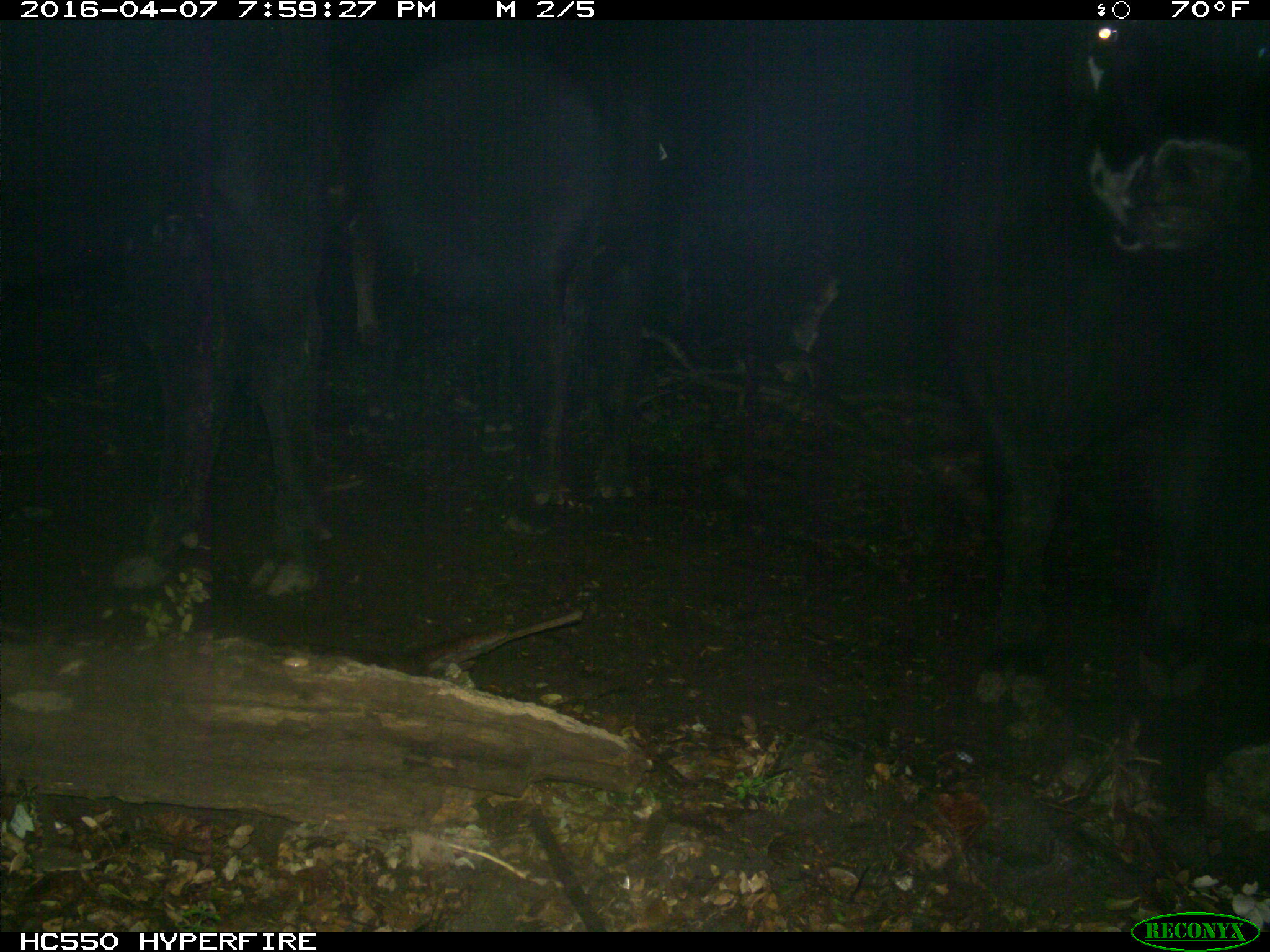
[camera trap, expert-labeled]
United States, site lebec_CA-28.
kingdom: Animalia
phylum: Chordata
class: Mammalia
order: Artiodactyla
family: Bovidae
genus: Bos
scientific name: Bos taurus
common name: domestic cow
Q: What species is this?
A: Bos taurus (domestic cow).